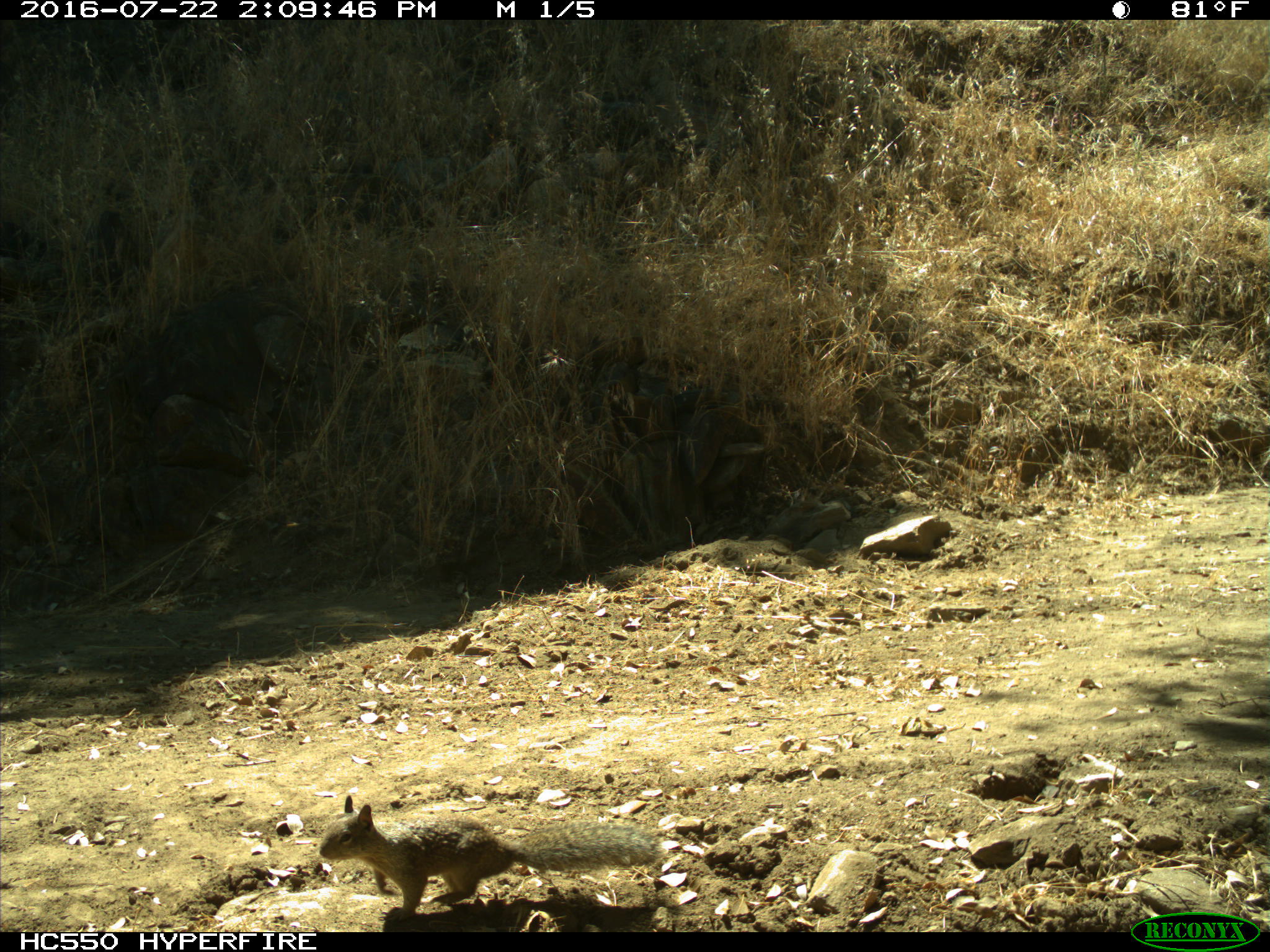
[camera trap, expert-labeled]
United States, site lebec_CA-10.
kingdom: Animalia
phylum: Chordata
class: Mammalia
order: Rodentia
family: Sciuridae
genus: Otospermophilus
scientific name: Otospermophilus beecheyi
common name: california ground squirrel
Otospermophilus beecheyi (california ground squirrel).